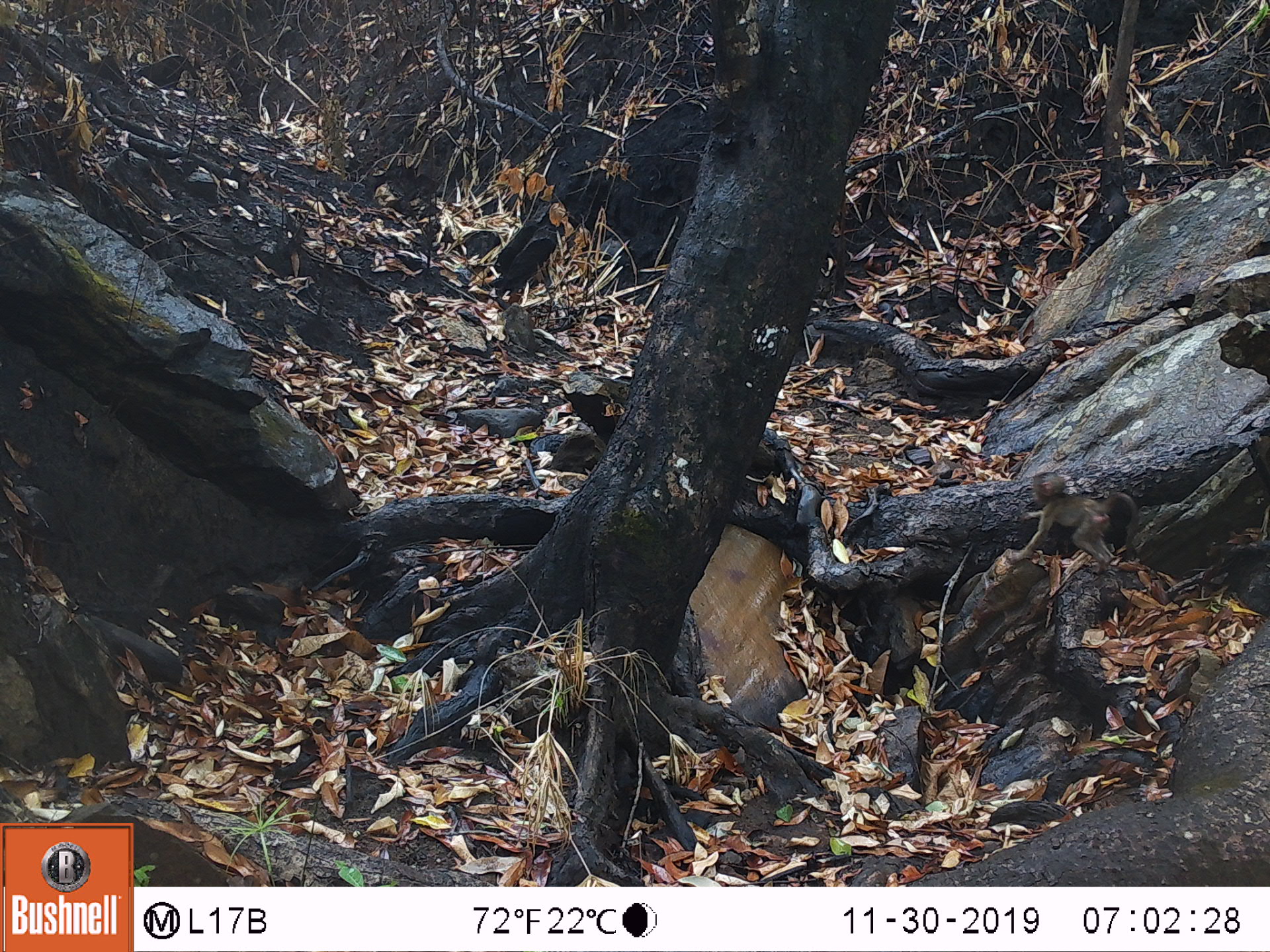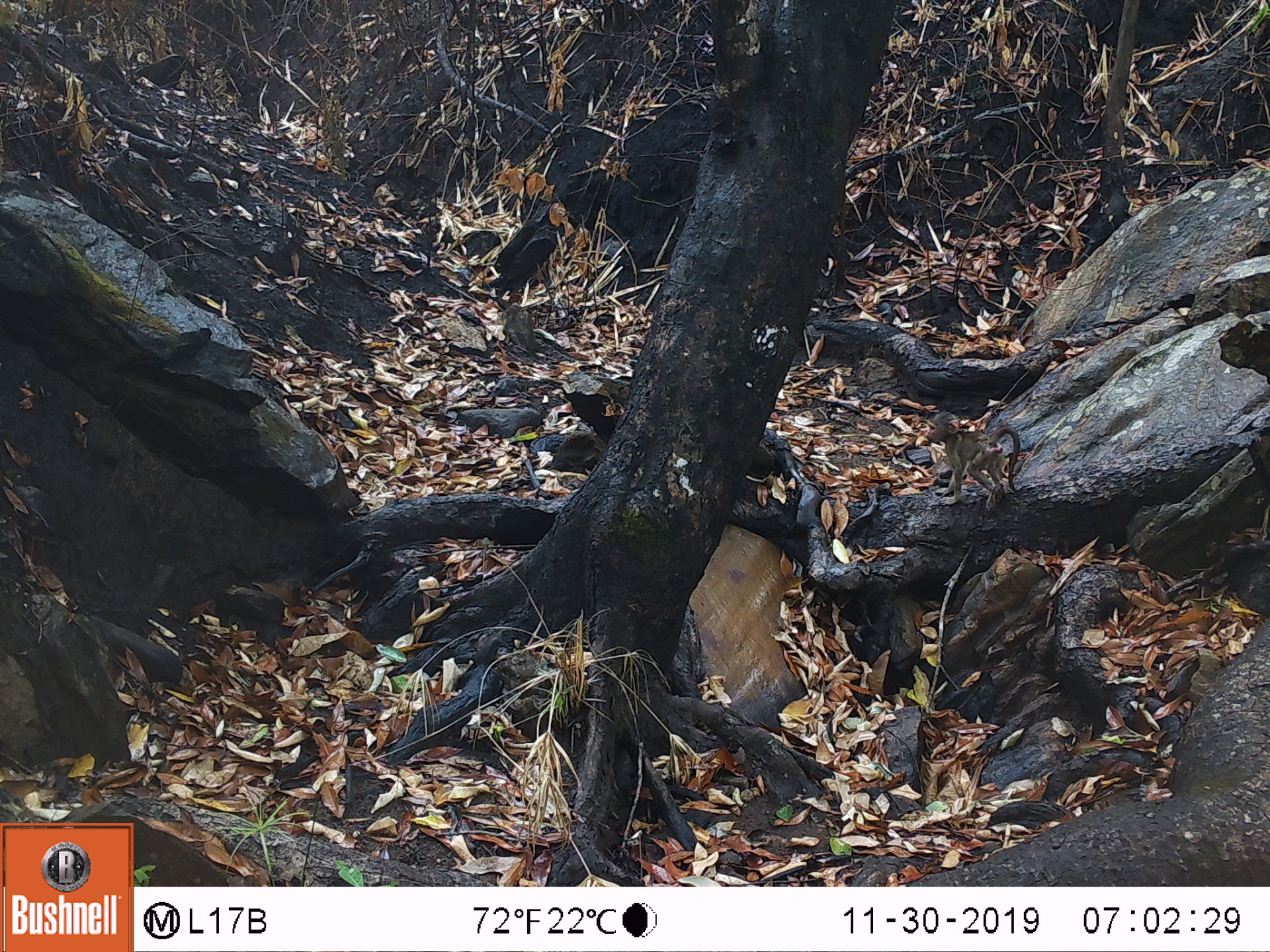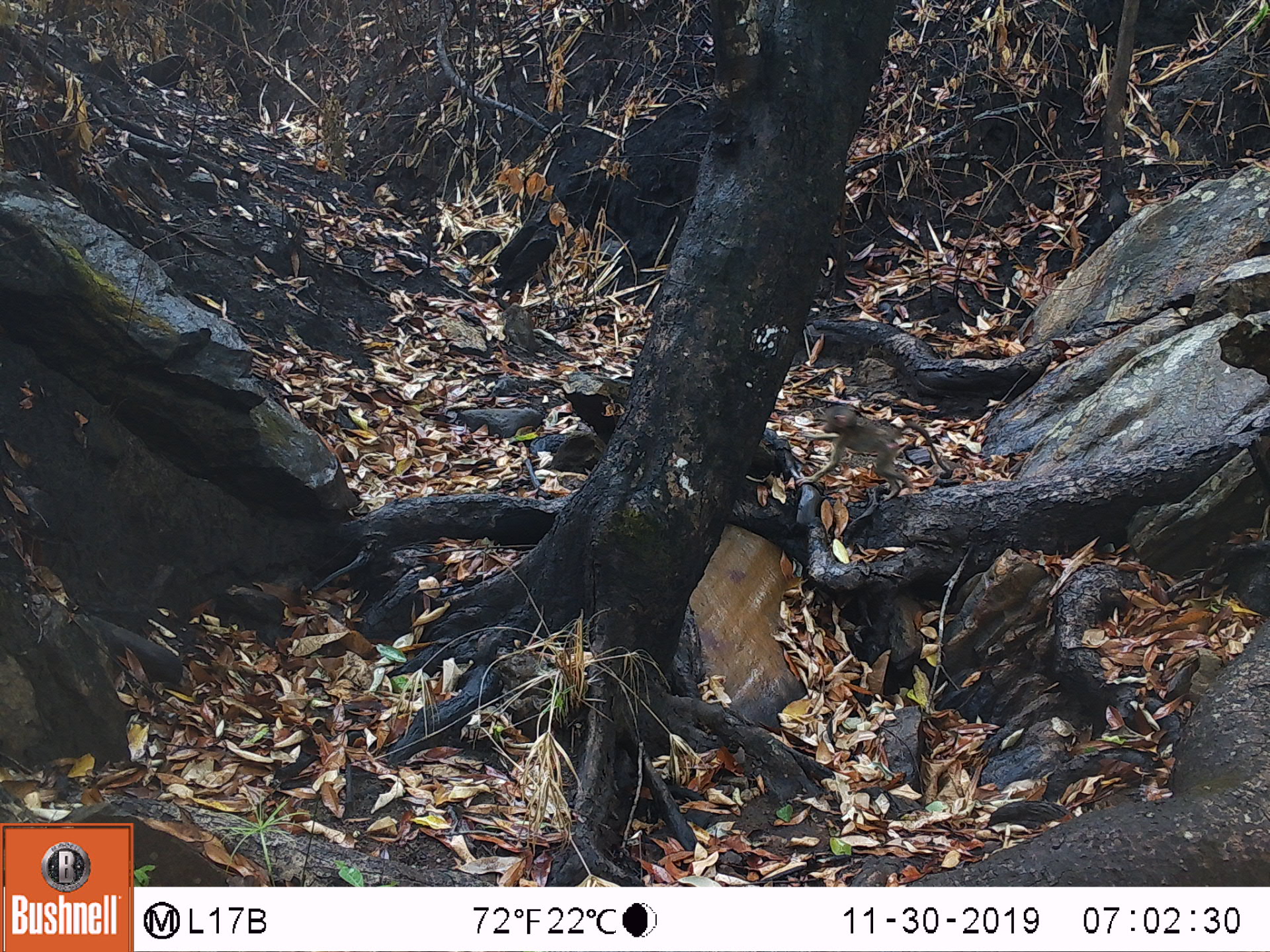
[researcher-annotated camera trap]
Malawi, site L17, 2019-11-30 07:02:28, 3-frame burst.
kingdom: Animalia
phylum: Chordata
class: Mammalia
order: Primates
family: Cercopithecidae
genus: Papio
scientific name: Papio cynocephalus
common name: yellow baboon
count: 1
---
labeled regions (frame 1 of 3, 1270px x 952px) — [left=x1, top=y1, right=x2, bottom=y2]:
yellow baboon: [left=1007, top=469, right=1138, bottom=570]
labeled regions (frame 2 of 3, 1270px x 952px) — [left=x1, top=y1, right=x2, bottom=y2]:
yellow baboon: [left=919, top=405, right=1020, bottom=513]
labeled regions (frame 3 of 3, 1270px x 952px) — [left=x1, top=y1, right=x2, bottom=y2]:
yellow baboon: [left=796, top=402, right=944, bottom=498]